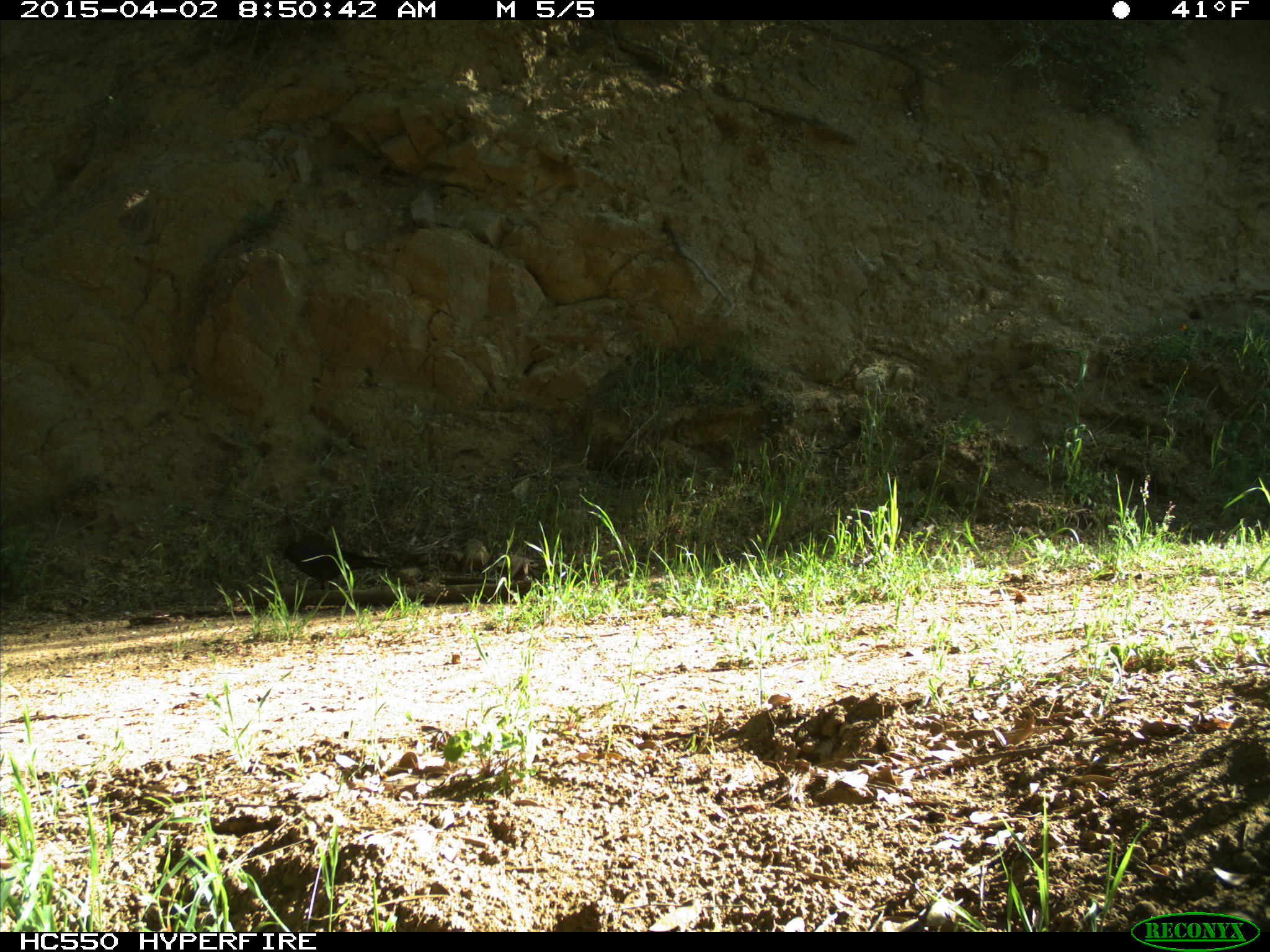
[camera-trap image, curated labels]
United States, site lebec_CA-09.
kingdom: Animalia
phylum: Chordata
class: Aves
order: Passeriformes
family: Corvidae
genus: Corvus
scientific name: Corvus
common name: crows and ravens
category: unidentified corvus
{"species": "unidentified corvus (crows and ravens) (Corvus)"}